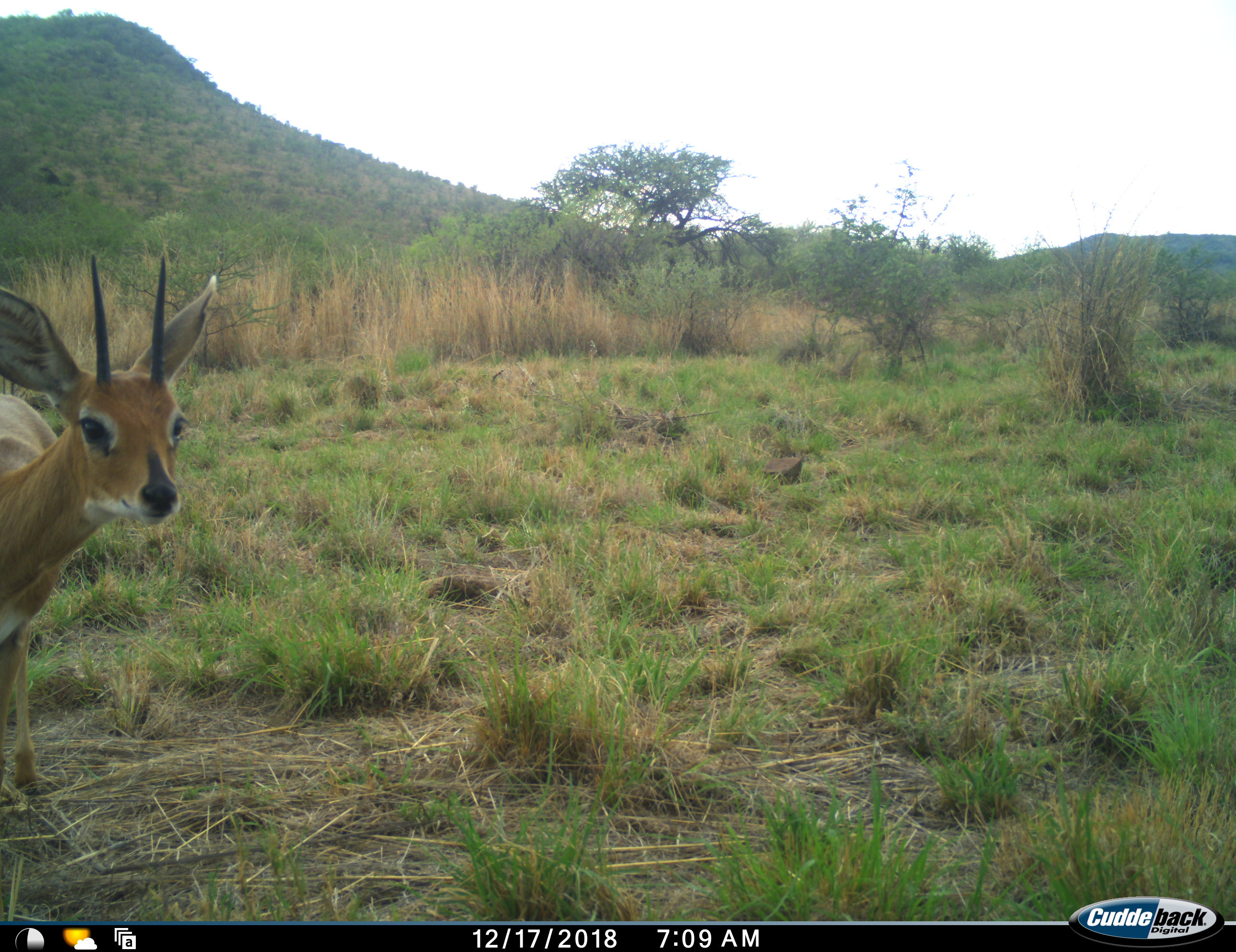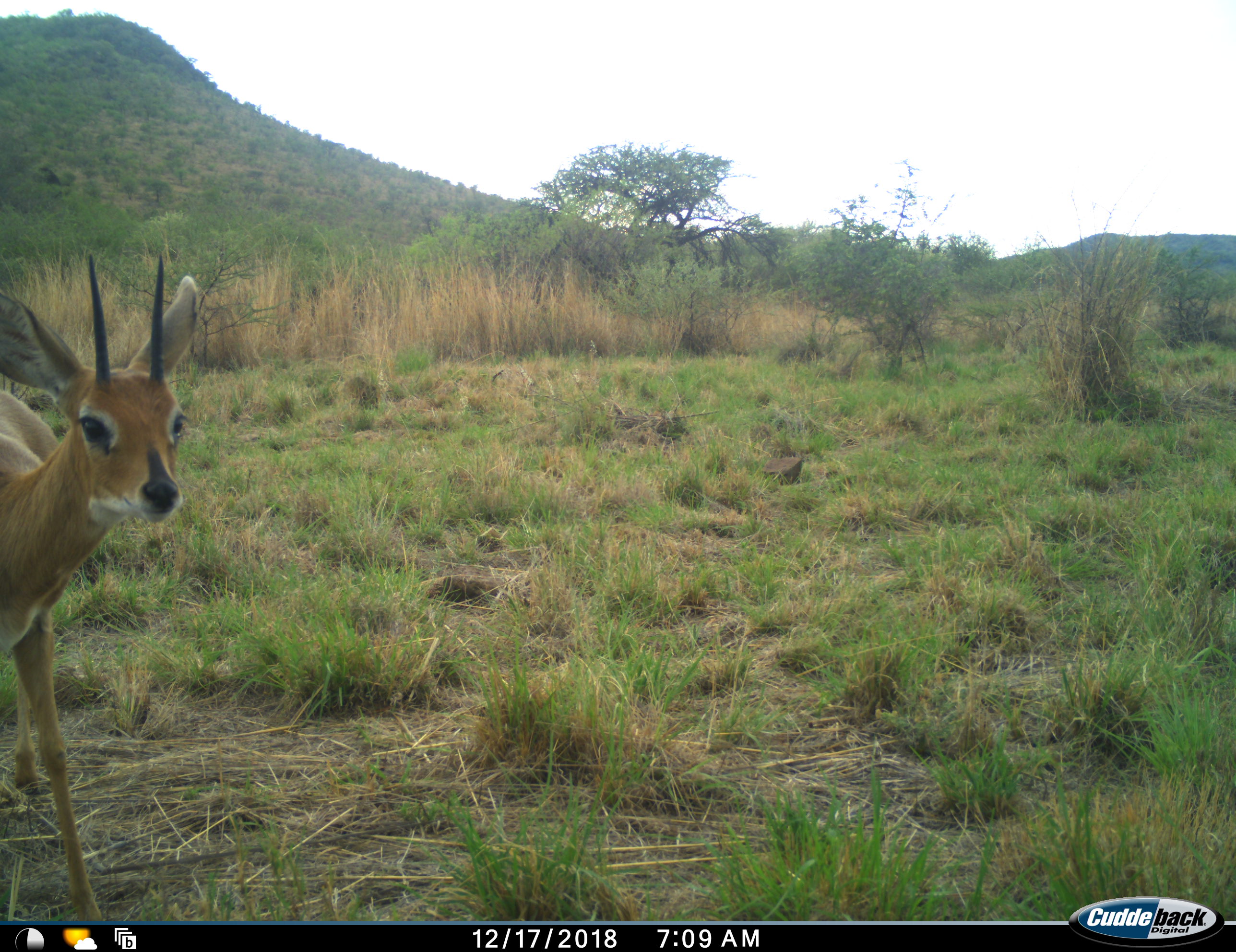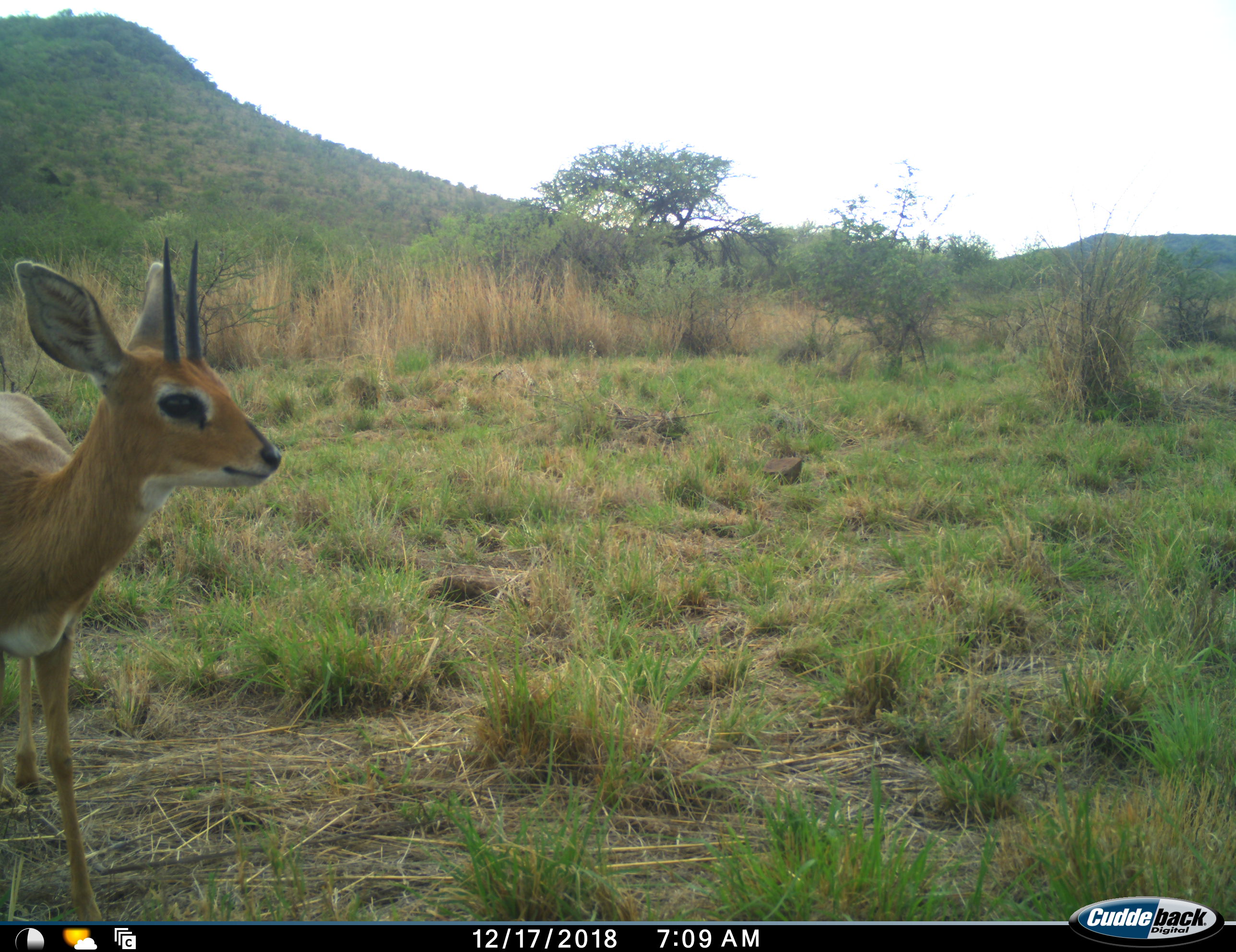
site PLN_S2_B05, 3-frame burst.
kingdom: Animalia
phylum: Chordata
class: Mammalia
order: Artiodactyla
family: Bovidae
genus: Raphicerus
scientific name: Raphicerus campestris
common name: steenbok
Steenbok (Raphicerus campestris), count 1. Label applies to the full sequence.